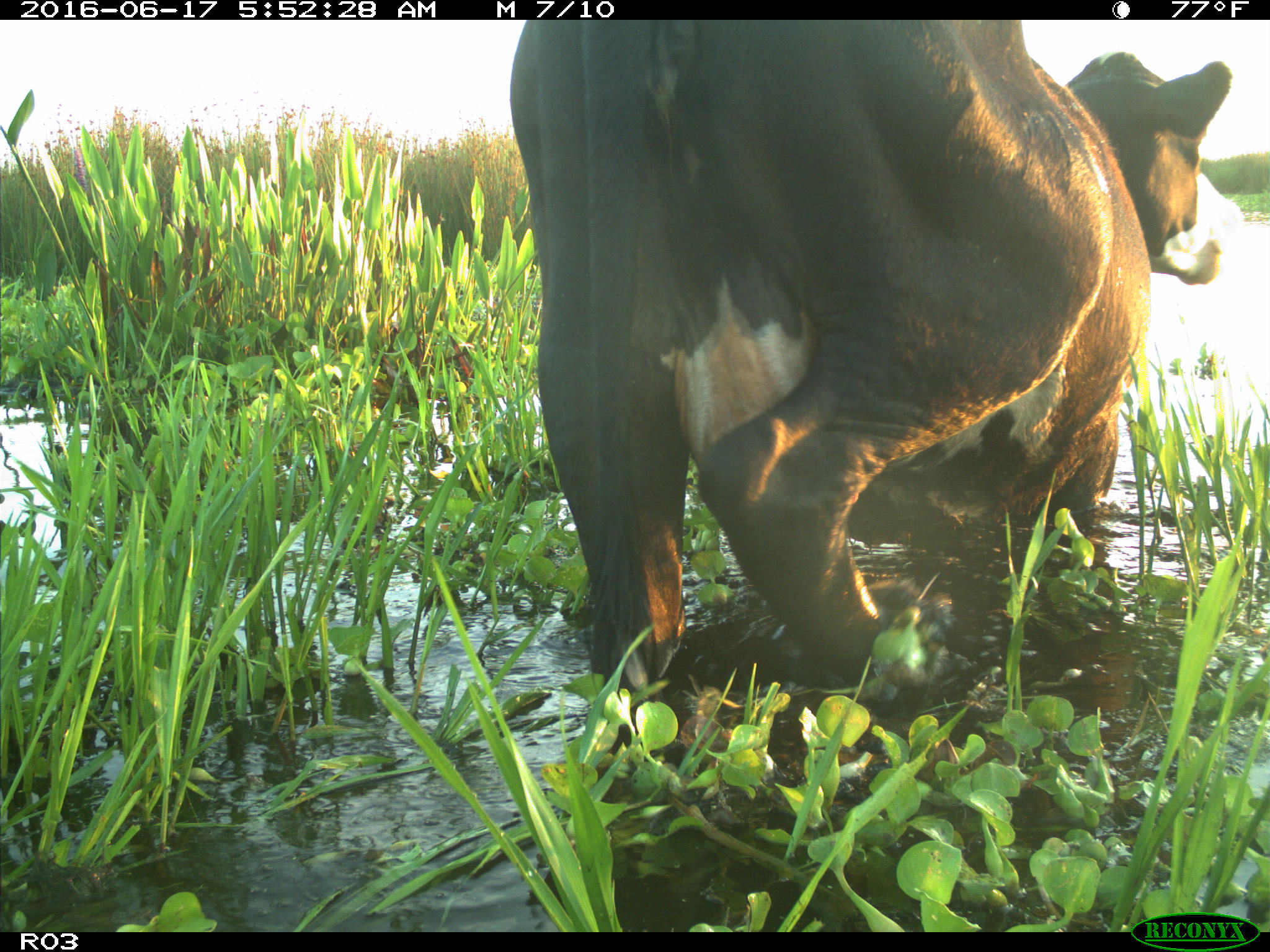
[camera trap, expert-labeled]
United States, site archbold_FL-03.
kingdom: Animalia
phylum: Chordata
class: Mammalia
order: Artiodactyla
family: Bovidae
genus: Bos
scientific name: Bos taurus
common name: domestic cow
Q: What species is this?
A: Bos taurus (domestic cow).